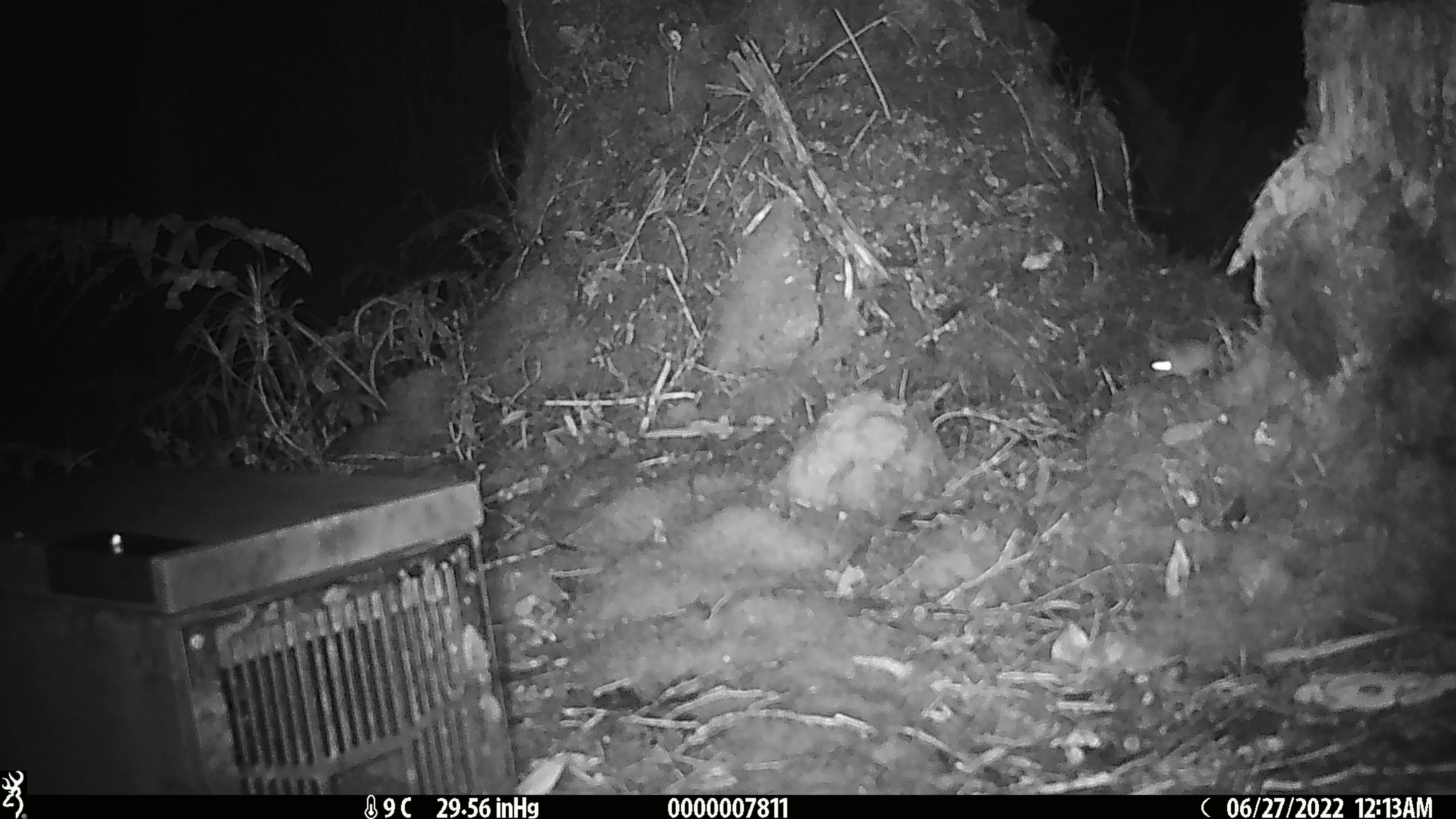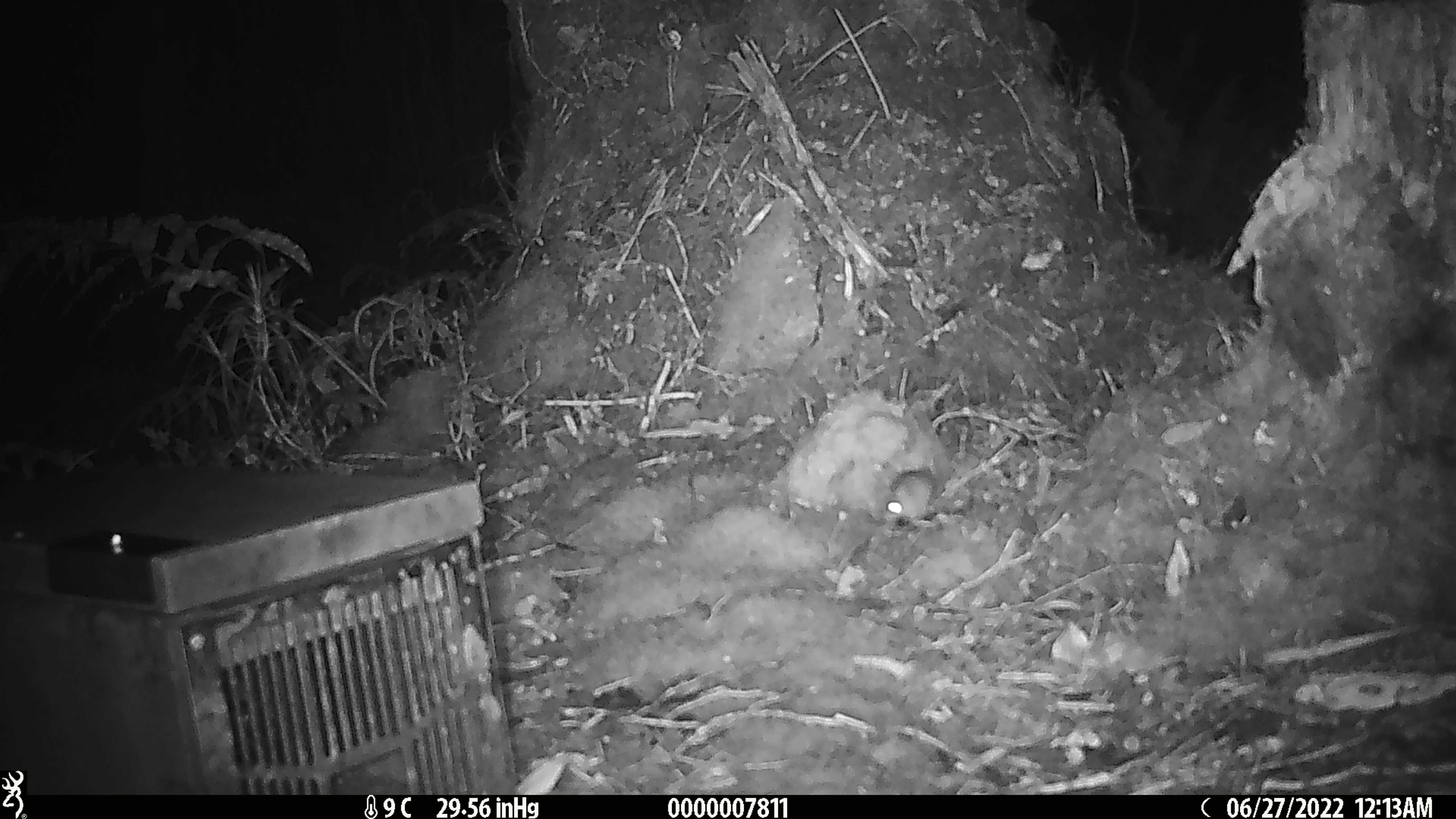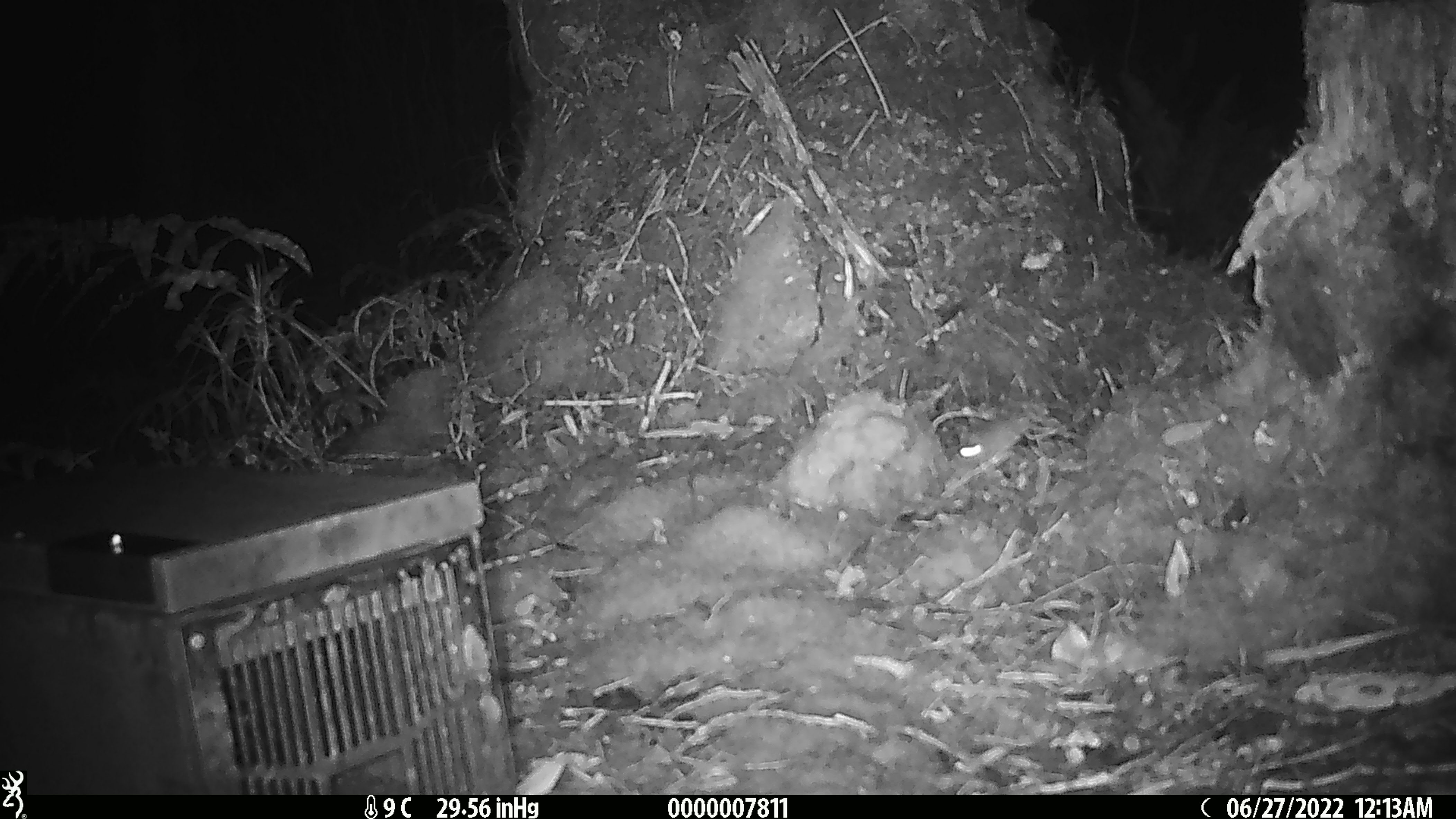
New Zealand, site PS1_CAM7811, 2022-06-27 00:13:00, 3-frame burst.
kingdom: Animalia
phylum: Chordata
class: Mammalia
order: Rodentia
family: Muridae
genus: Mus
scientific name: Mus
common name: mouse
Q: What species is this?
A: Mouse (Mus).